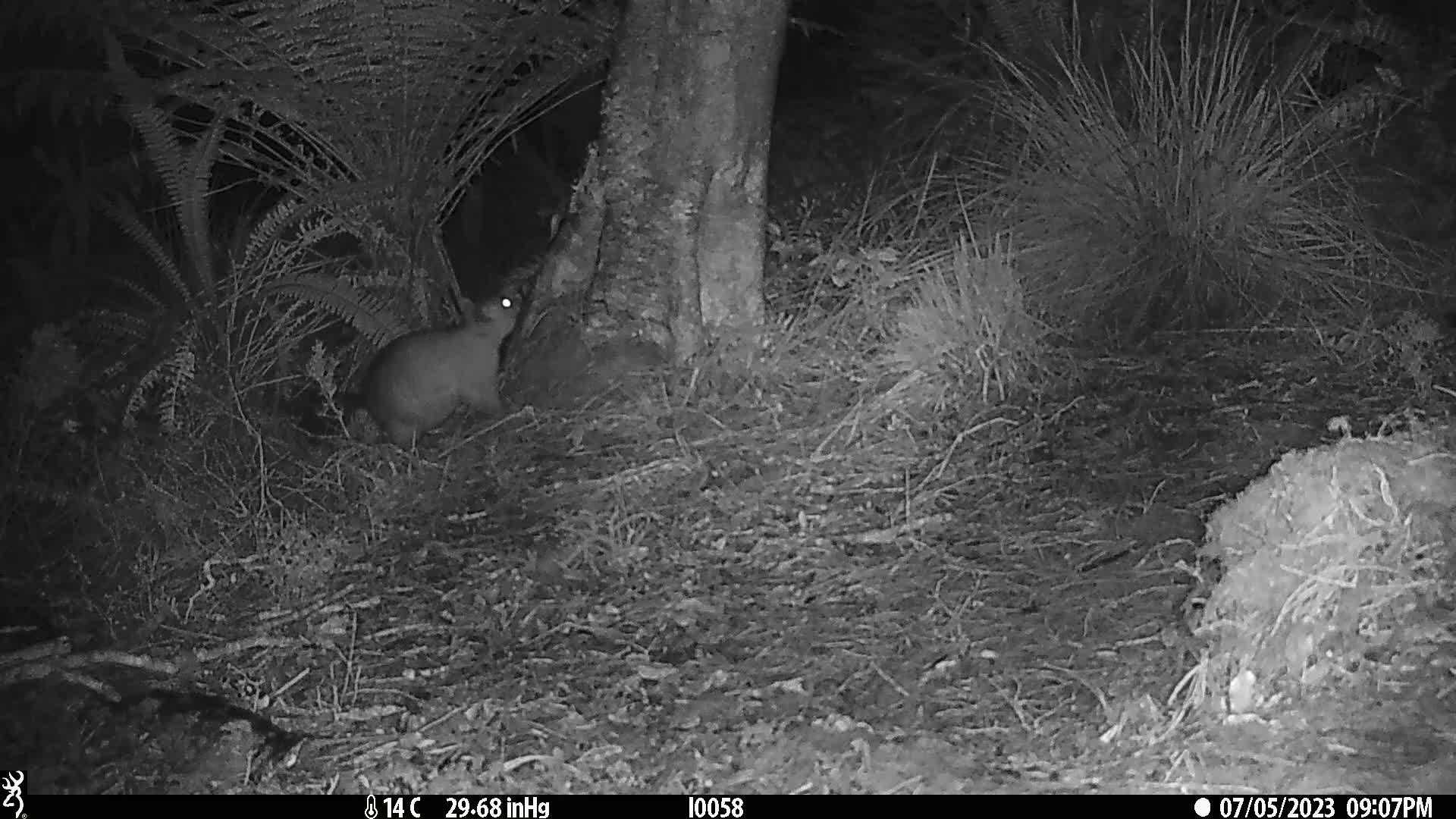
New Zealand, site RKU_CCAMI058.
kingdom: Animalia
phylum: Chordata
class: Mammalia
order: Diprotodontia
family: Phalangeridae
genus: Trichosurus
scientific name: Trichosurus vulpecula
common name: common brushtail possum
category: possum